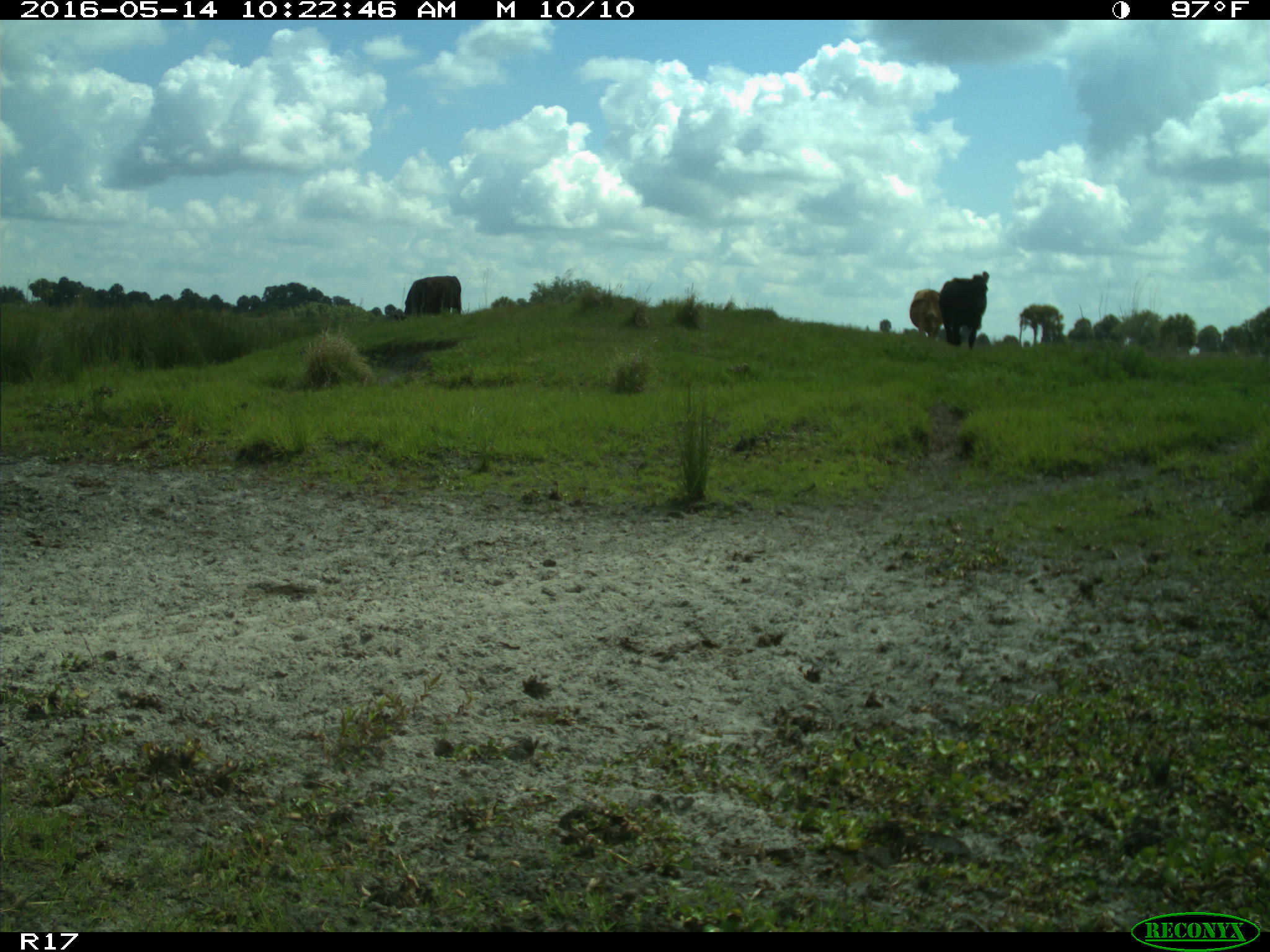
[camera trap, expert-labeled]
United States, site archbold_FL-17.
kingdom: Animalia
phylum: Chordata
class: Mammalia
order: Artiodactyla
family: Bovidae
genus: Bos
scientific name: Bos taurus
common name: domestic cow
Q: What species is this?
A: Bos taurus (domestic cow).